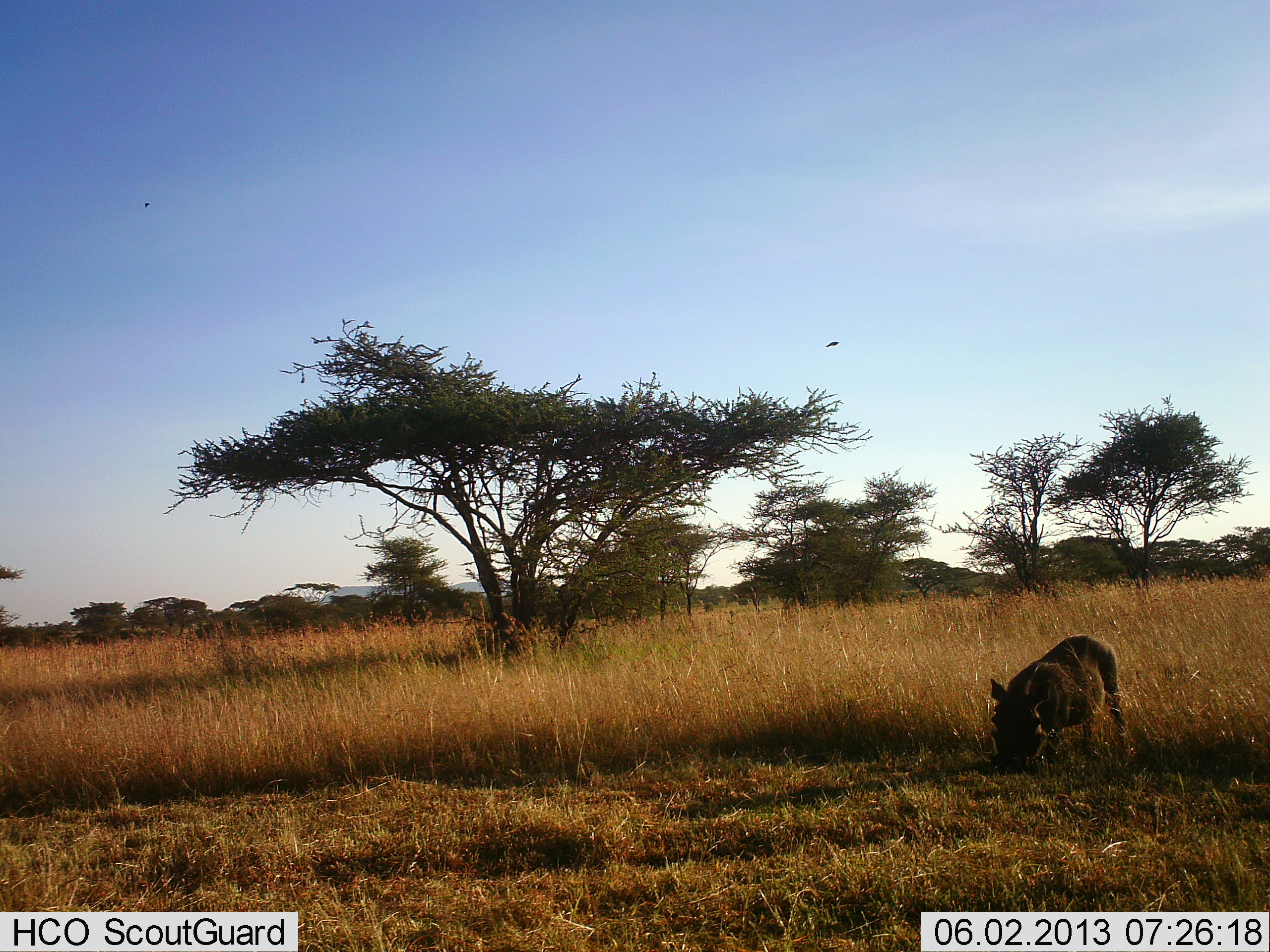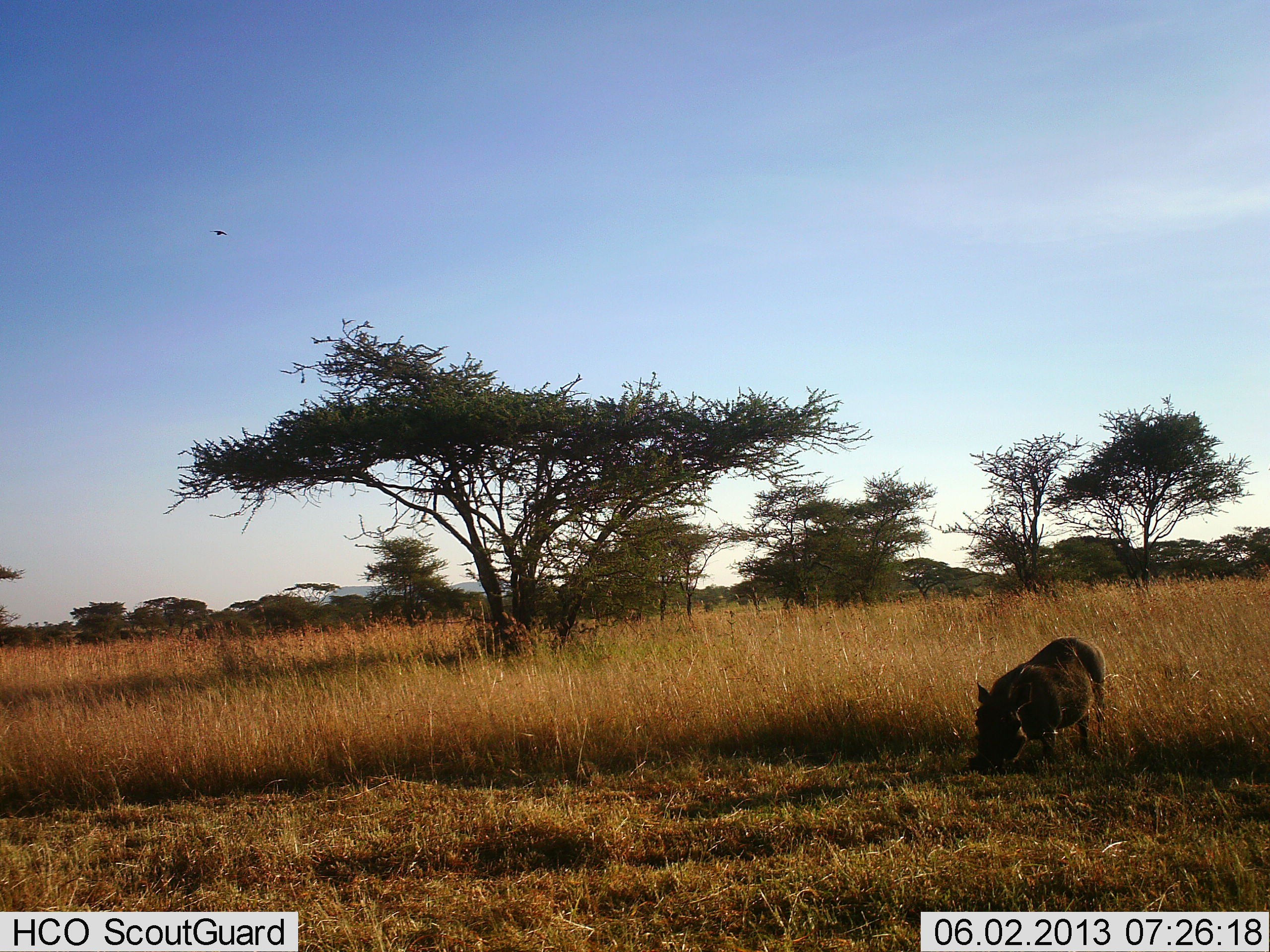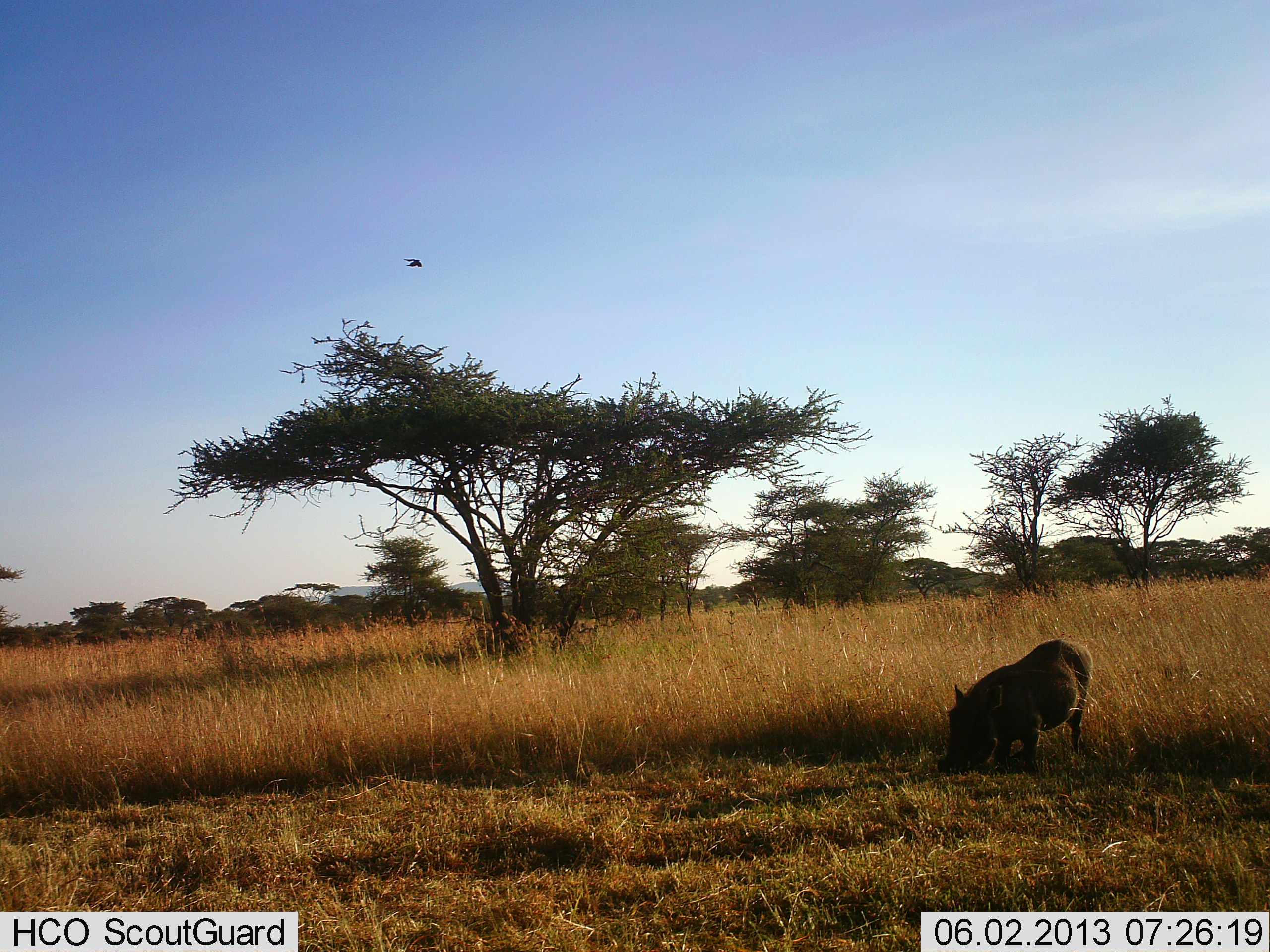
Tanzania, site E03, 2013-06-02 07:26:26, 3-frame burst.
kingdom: Animalia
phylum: Chordata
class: Mammalia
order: Artiodactyla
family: Suidae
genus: Phacochoerus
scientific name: Phacochoerus africanus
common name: warthog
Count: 1.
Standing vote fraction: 9%.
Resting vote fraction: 0%.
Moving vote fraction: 31%.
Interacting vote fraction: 3%.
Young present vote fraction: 0%.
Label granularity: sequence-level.